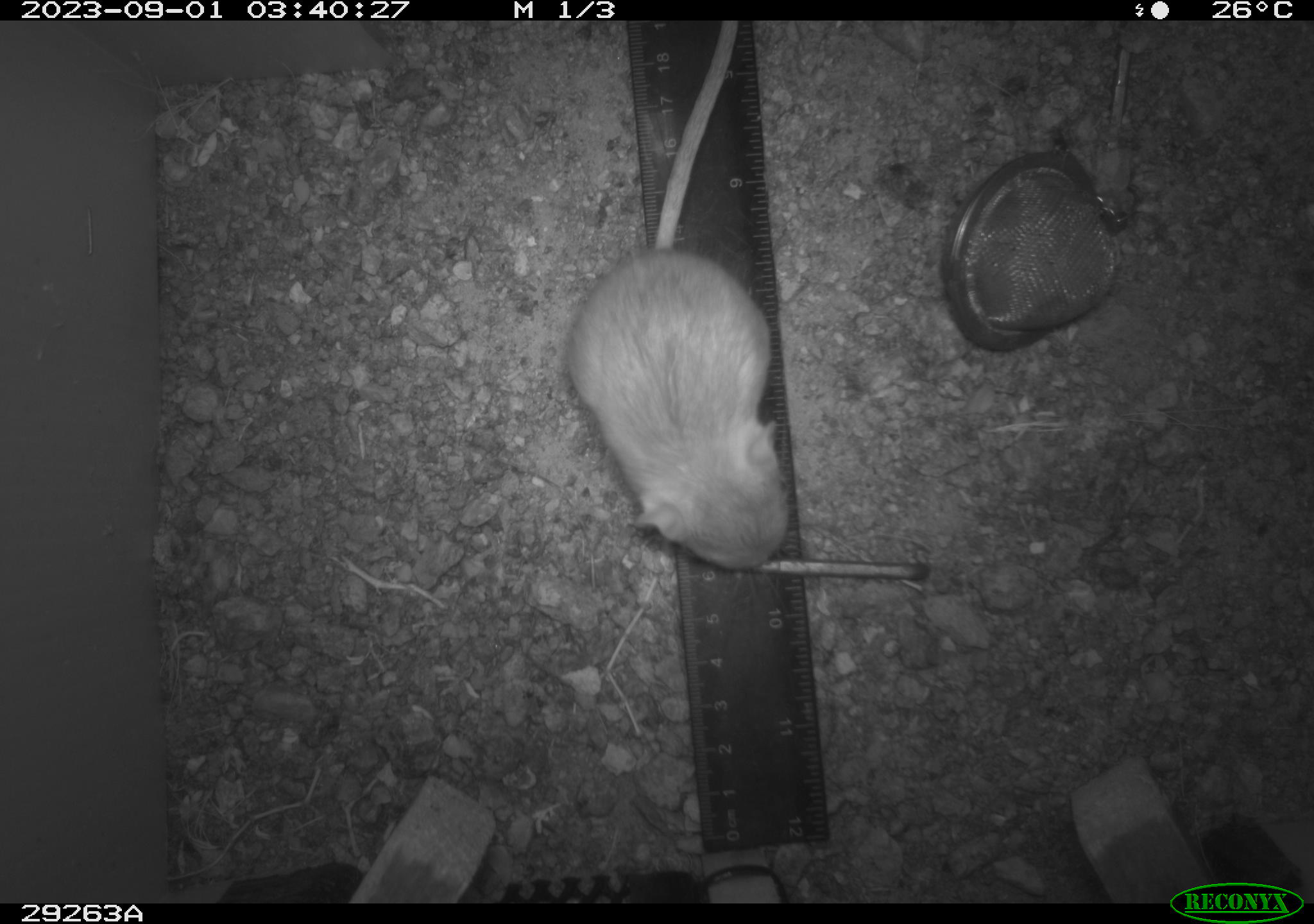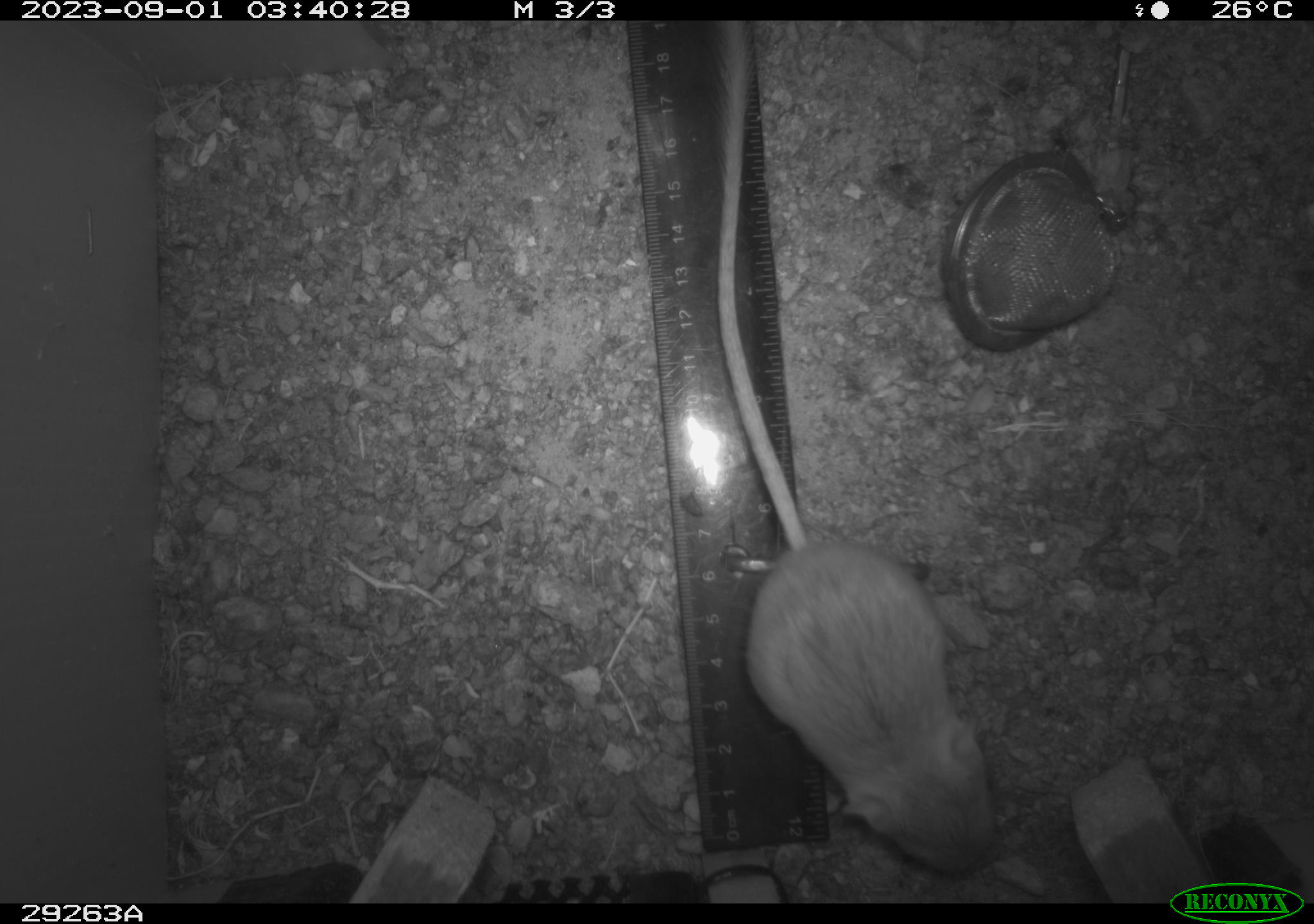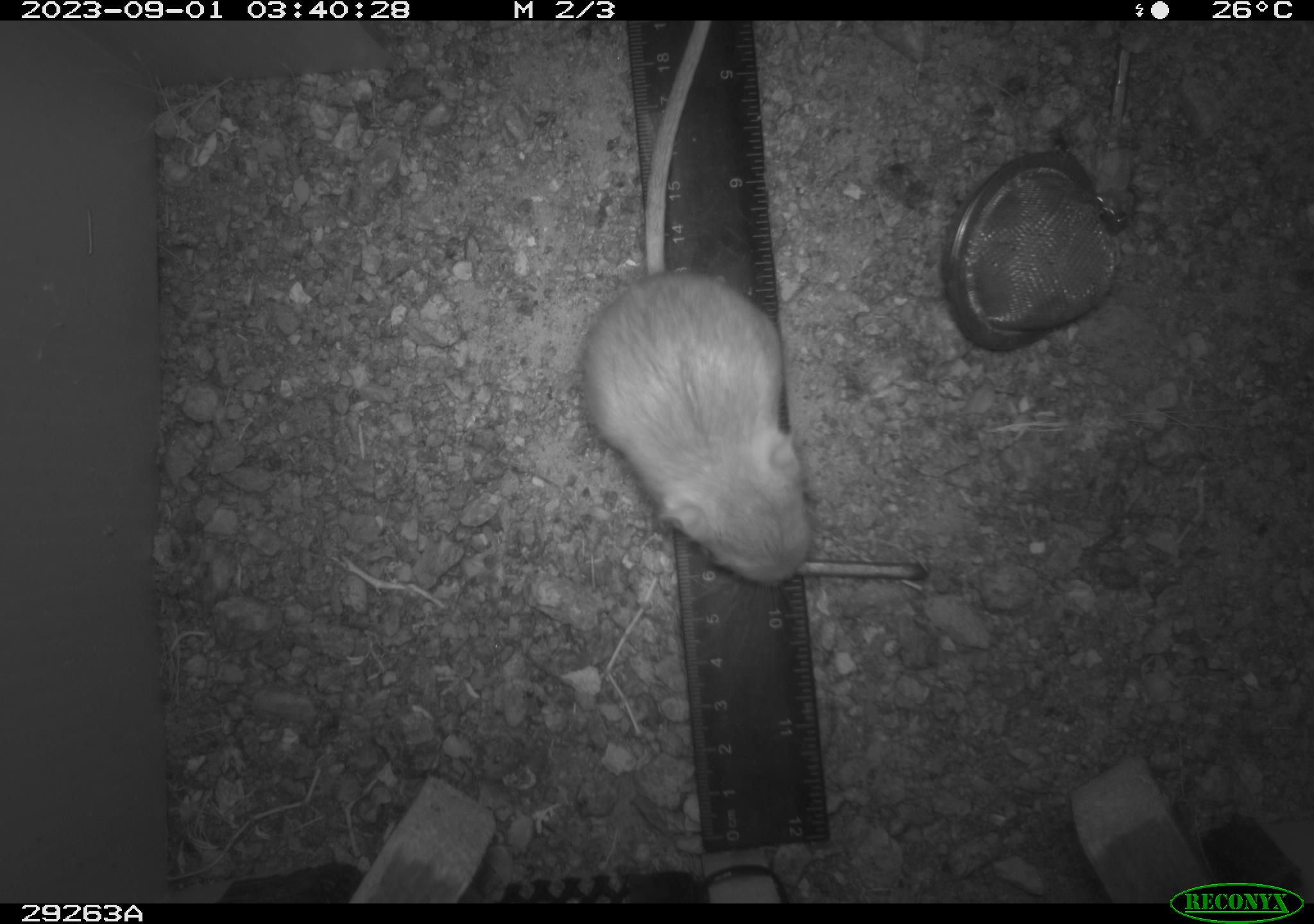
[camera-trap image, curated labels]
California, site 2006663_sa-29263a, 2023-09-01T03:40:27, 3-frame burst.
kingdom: Animalia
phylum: Chordata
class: Mammalia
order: Rodentia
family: Heteromyidae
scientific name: Heteromyidae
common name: kangaroo rats and pocket mice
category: heteromyidae family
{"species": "heteromyidae family (kangaroo rats and pocket mice) (Heteromyidae)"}